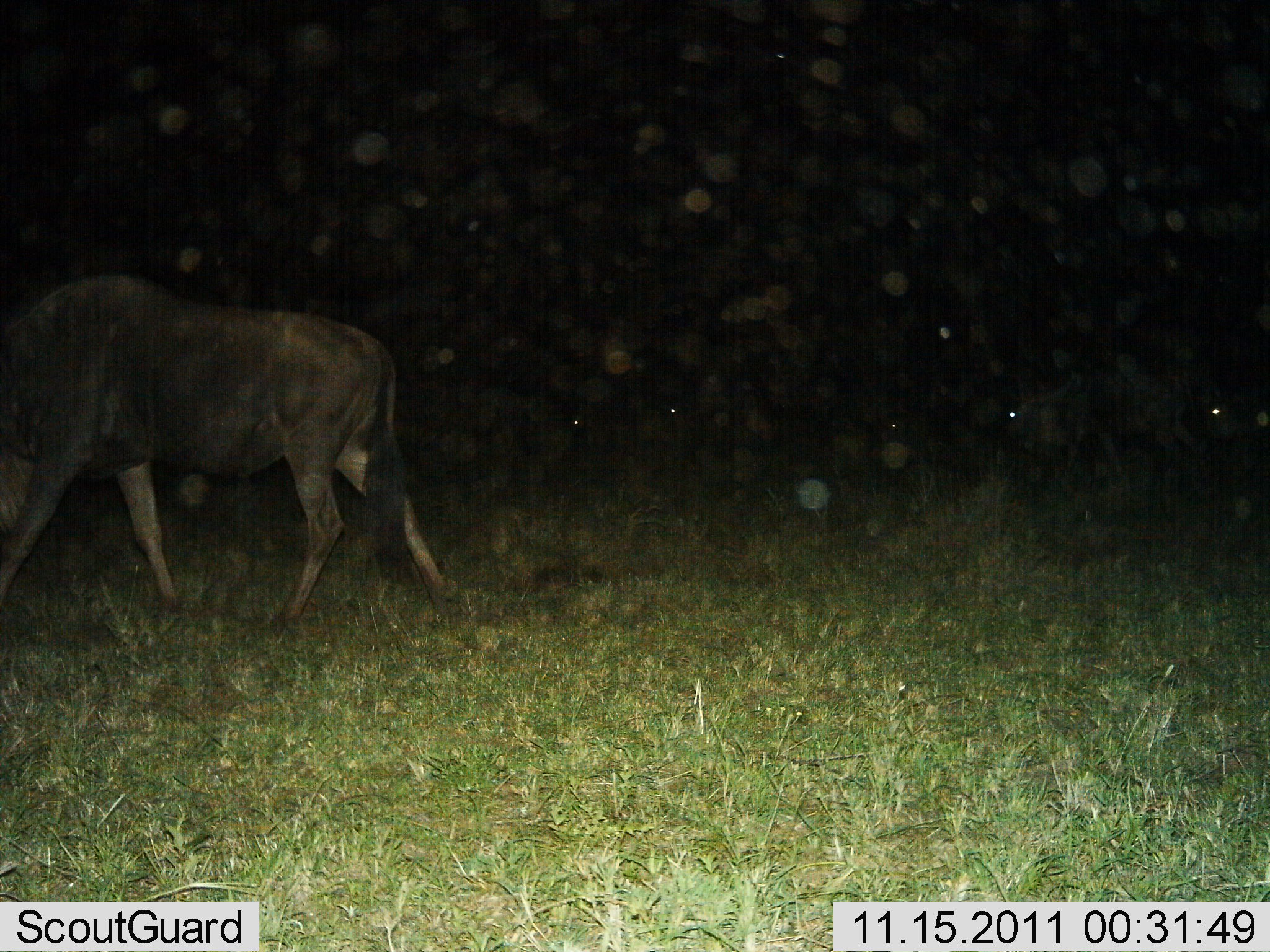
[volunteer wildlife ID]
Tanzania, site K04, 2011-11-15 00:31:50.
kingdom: Animalia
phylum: Chordata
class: Mammalia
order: Artiodactyla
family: Bovidae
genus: Connochaetes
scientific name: Connochaetes taurinus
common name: blue wildebeest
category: wildebeest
Wildebeest (blue wildebeest) (Connochaetes taurinus), count 1. Behavior (volunteer vote fractions): standing 14%, resting 7%, moving 79%, interacting 0%. Young present (vote fraction): 0%. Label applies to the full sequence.